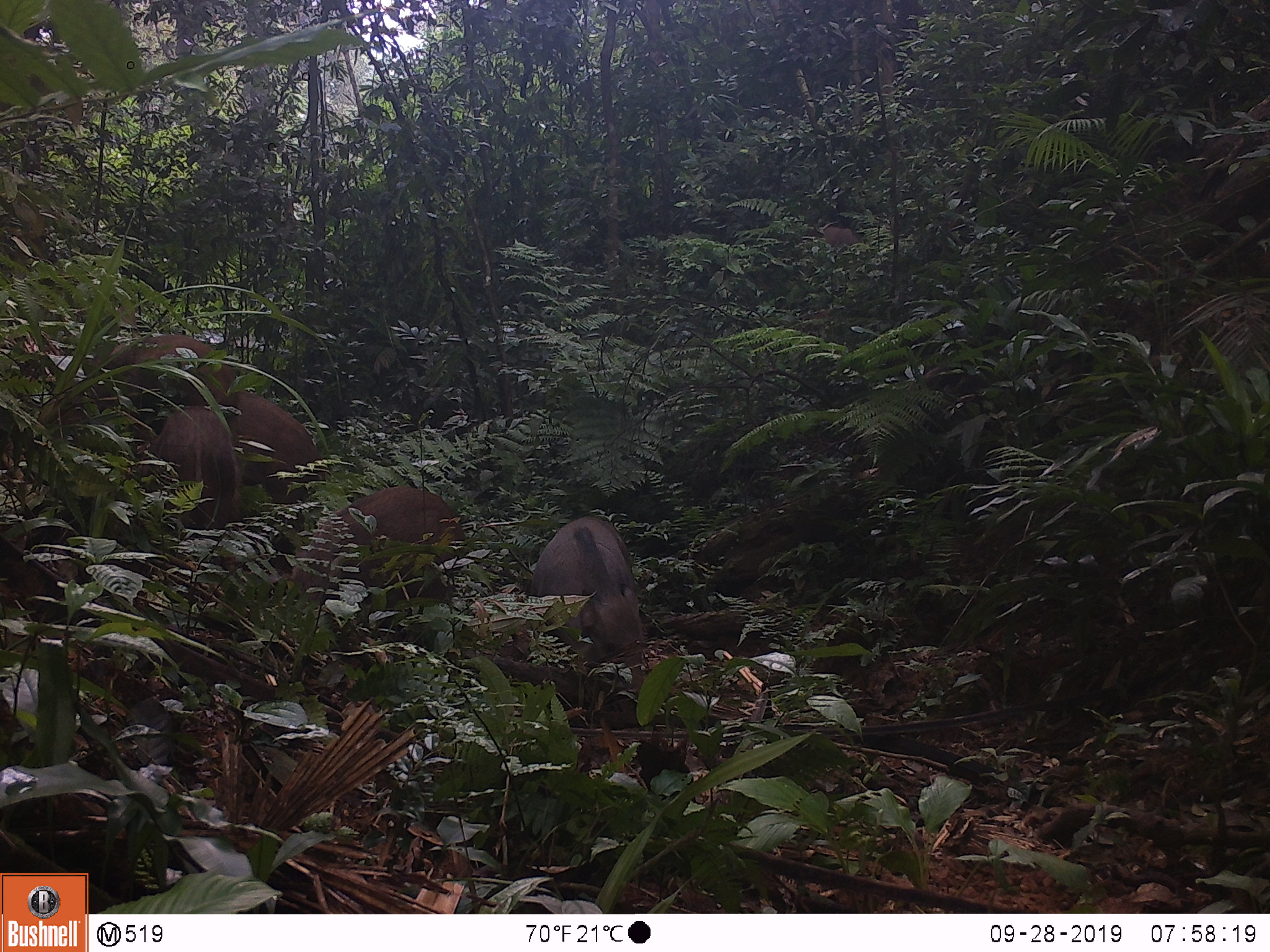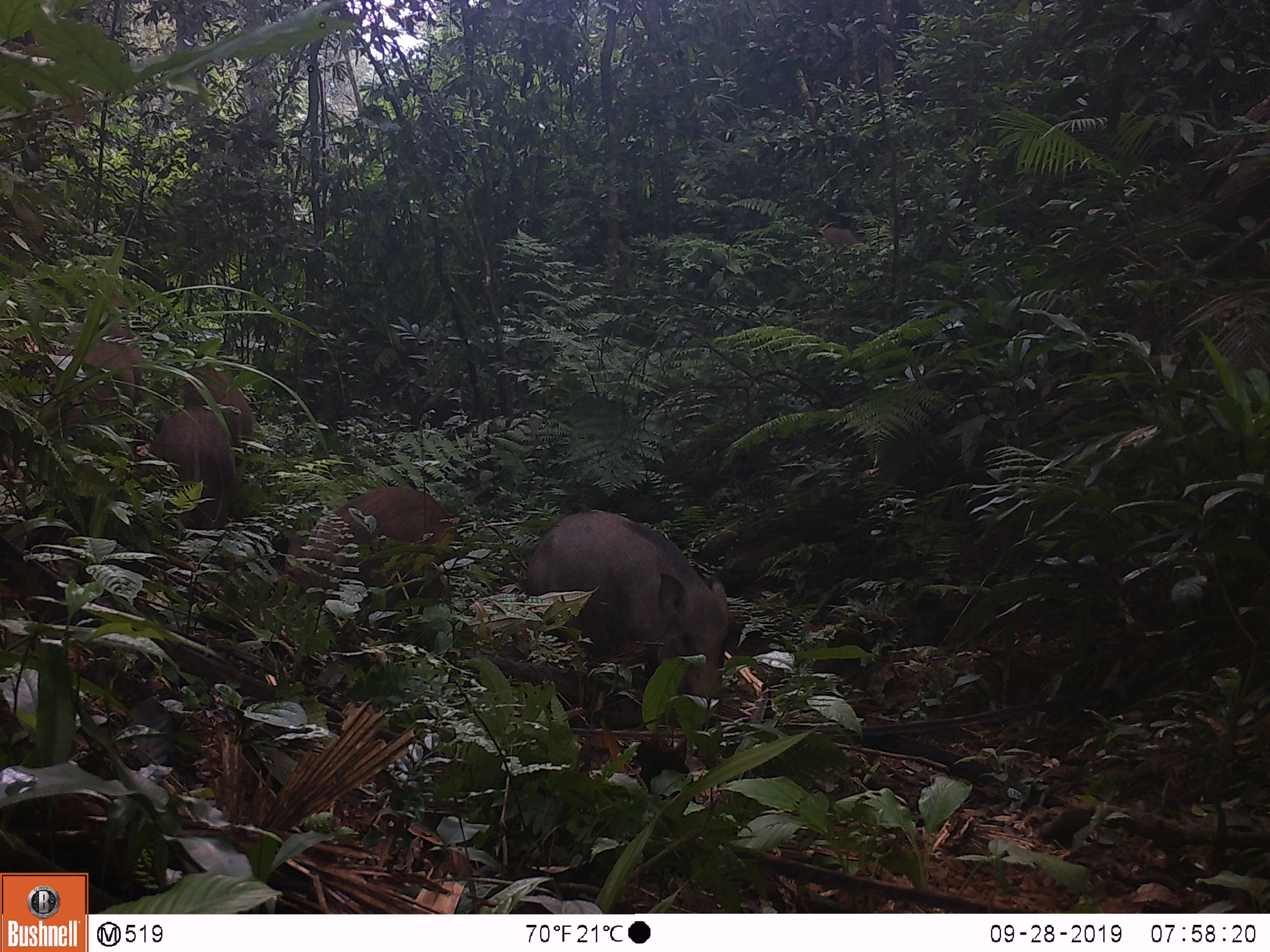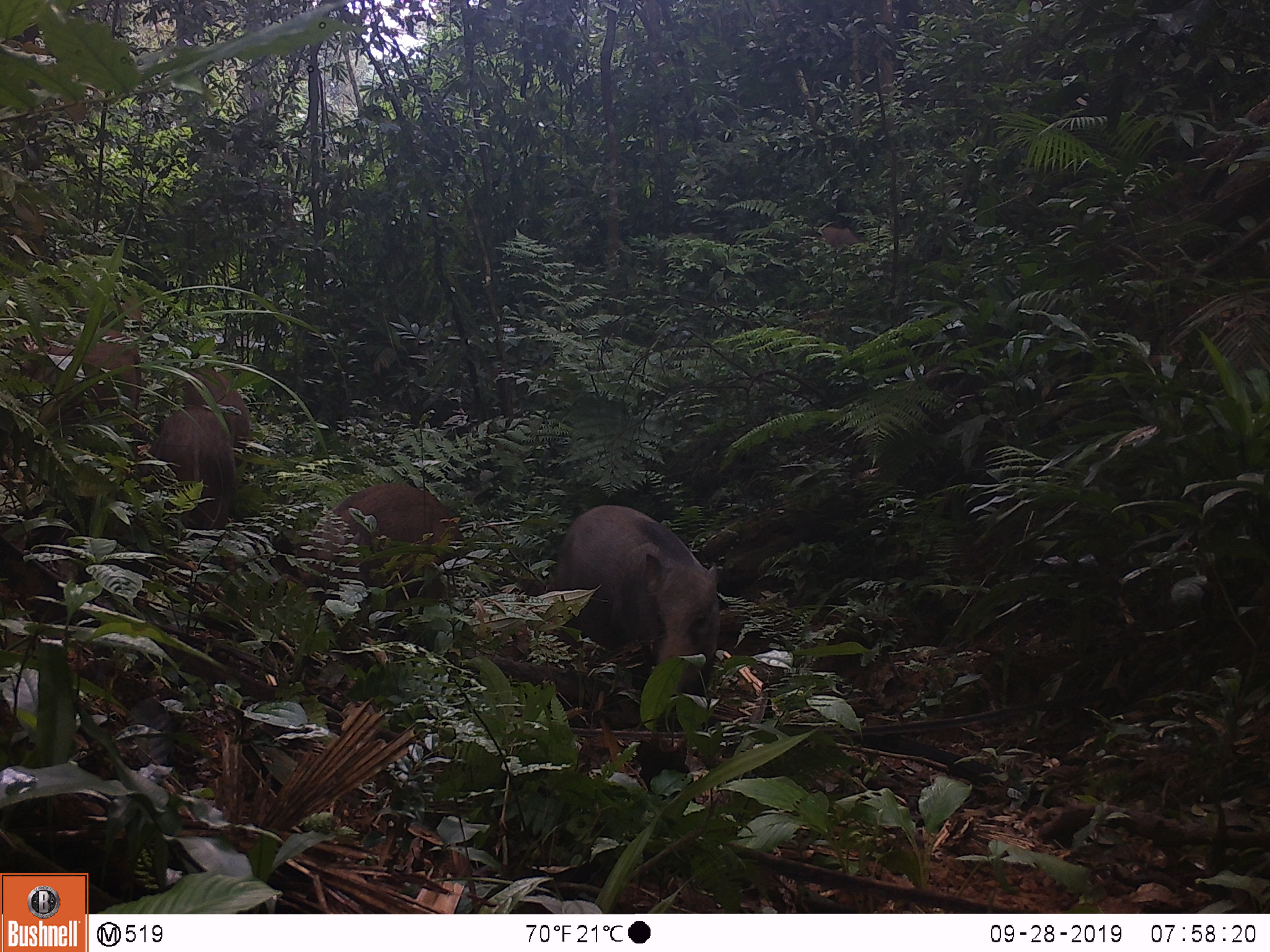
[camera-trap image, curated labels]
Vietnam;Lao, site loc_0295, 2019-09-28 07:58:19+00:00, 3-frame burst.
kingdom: Animalia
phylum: Chordata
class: Mammalia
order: Artiodactyla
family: Suidae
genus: Sus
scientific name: Sus scrofa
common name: eurasian wild pig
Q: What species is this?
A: Eurasian wild pig (Sus scrofa).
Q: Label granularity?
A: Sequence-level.